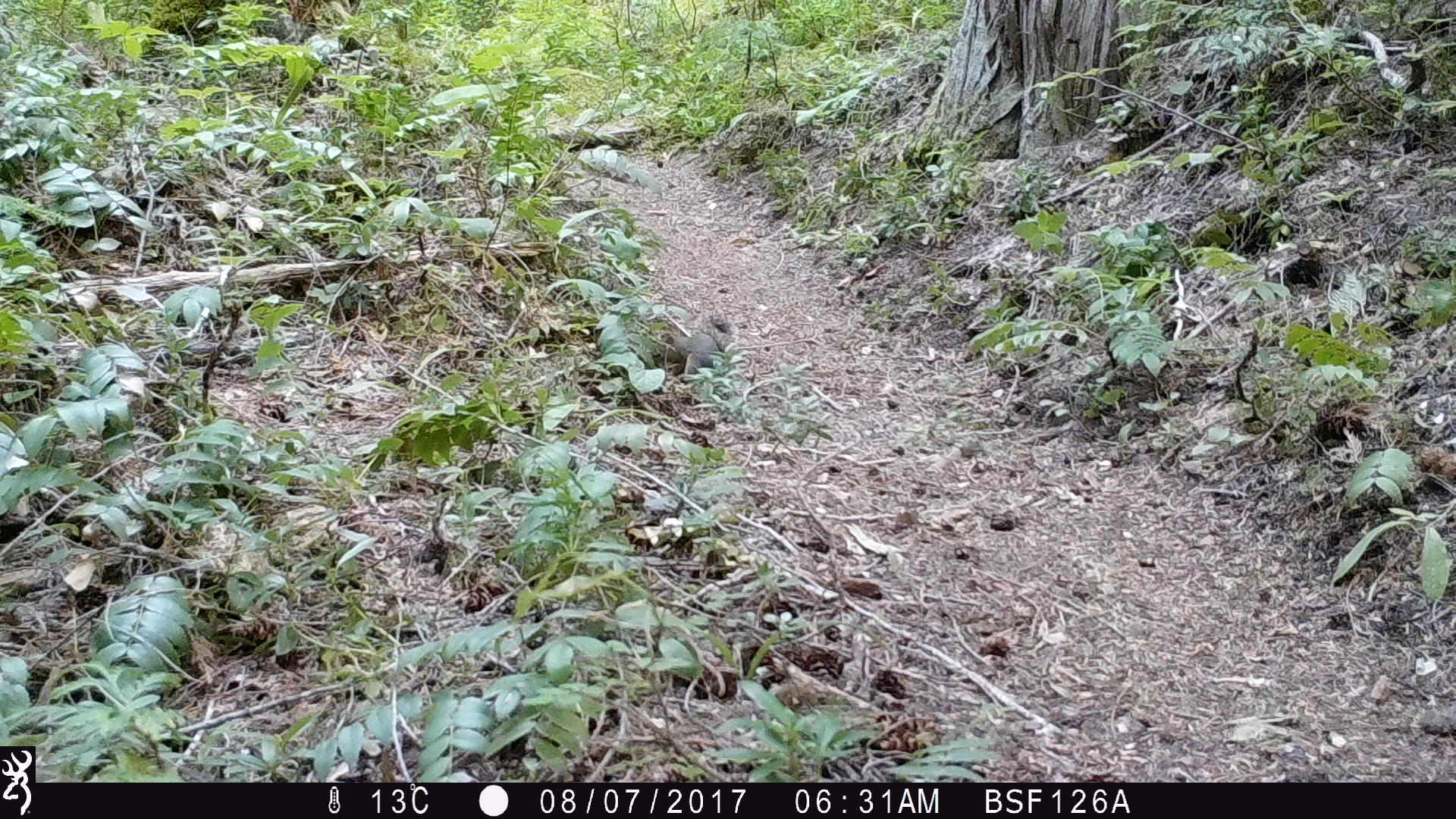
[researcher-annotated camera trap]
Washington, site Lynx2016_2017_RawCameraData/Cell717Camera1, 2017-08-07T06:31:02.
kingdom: Animalia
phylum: Chordata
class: Mammalia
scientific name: Mammalia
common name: small mammal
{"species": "small mammal (Mammalia)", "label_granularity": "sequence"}